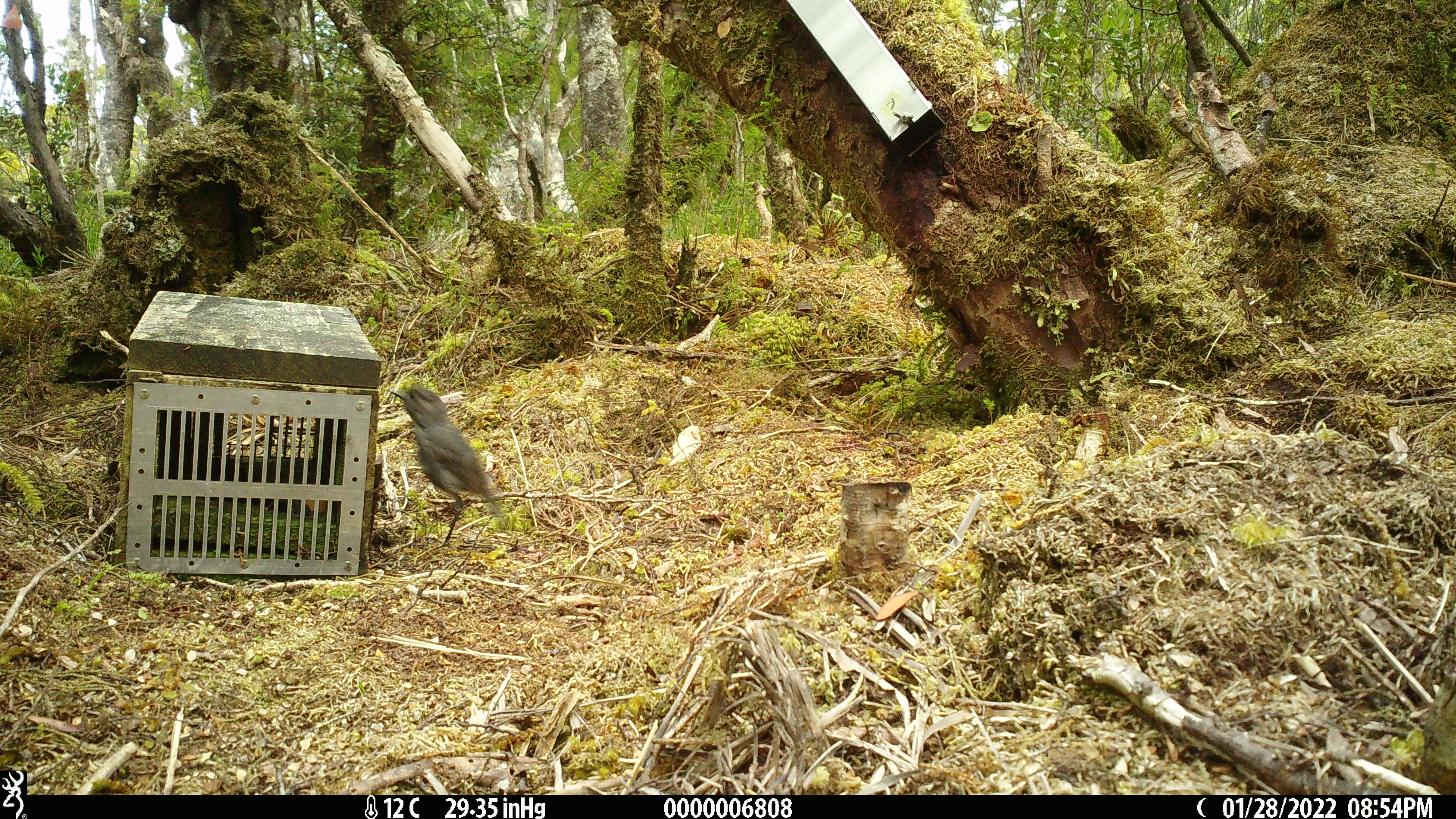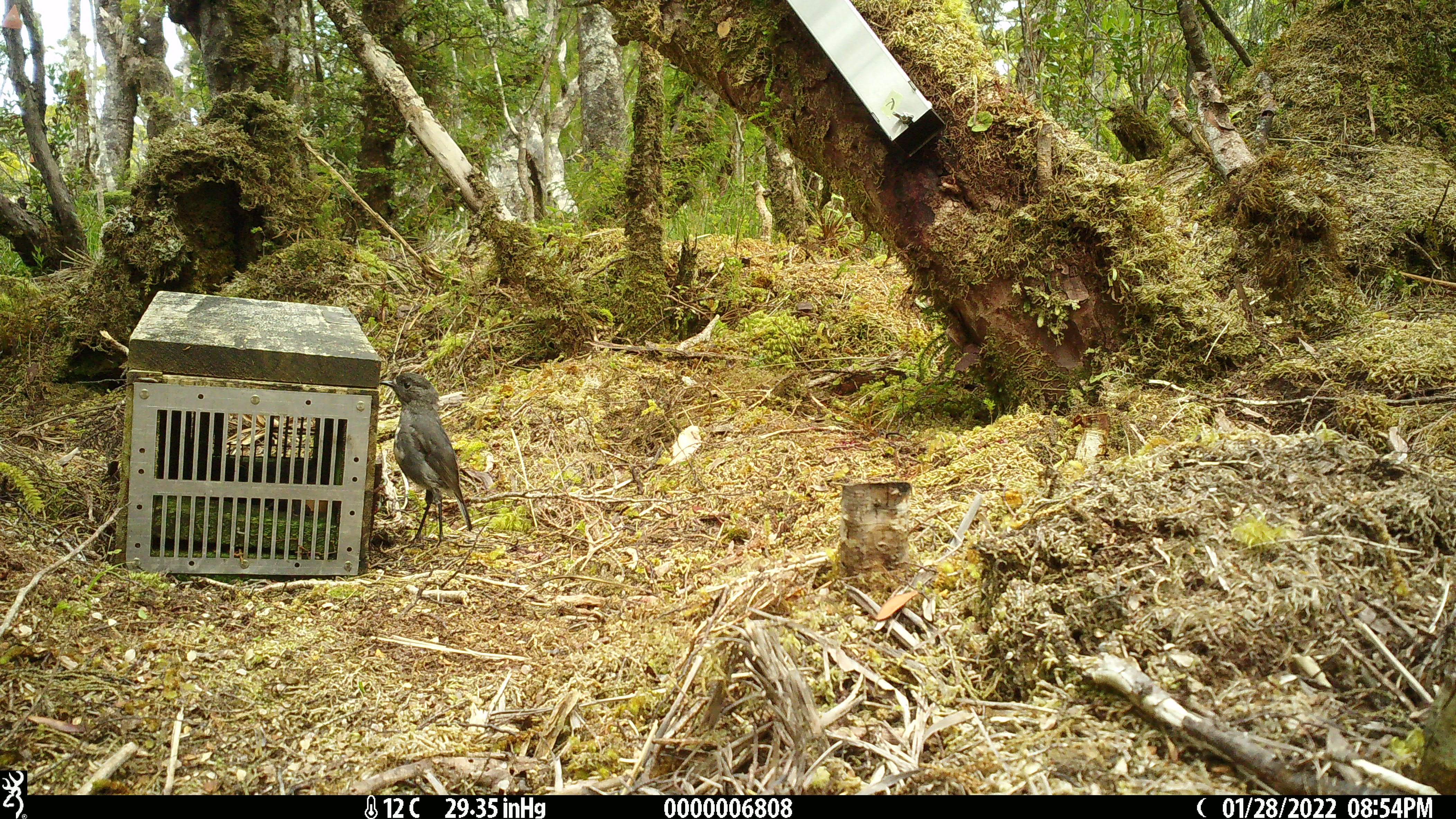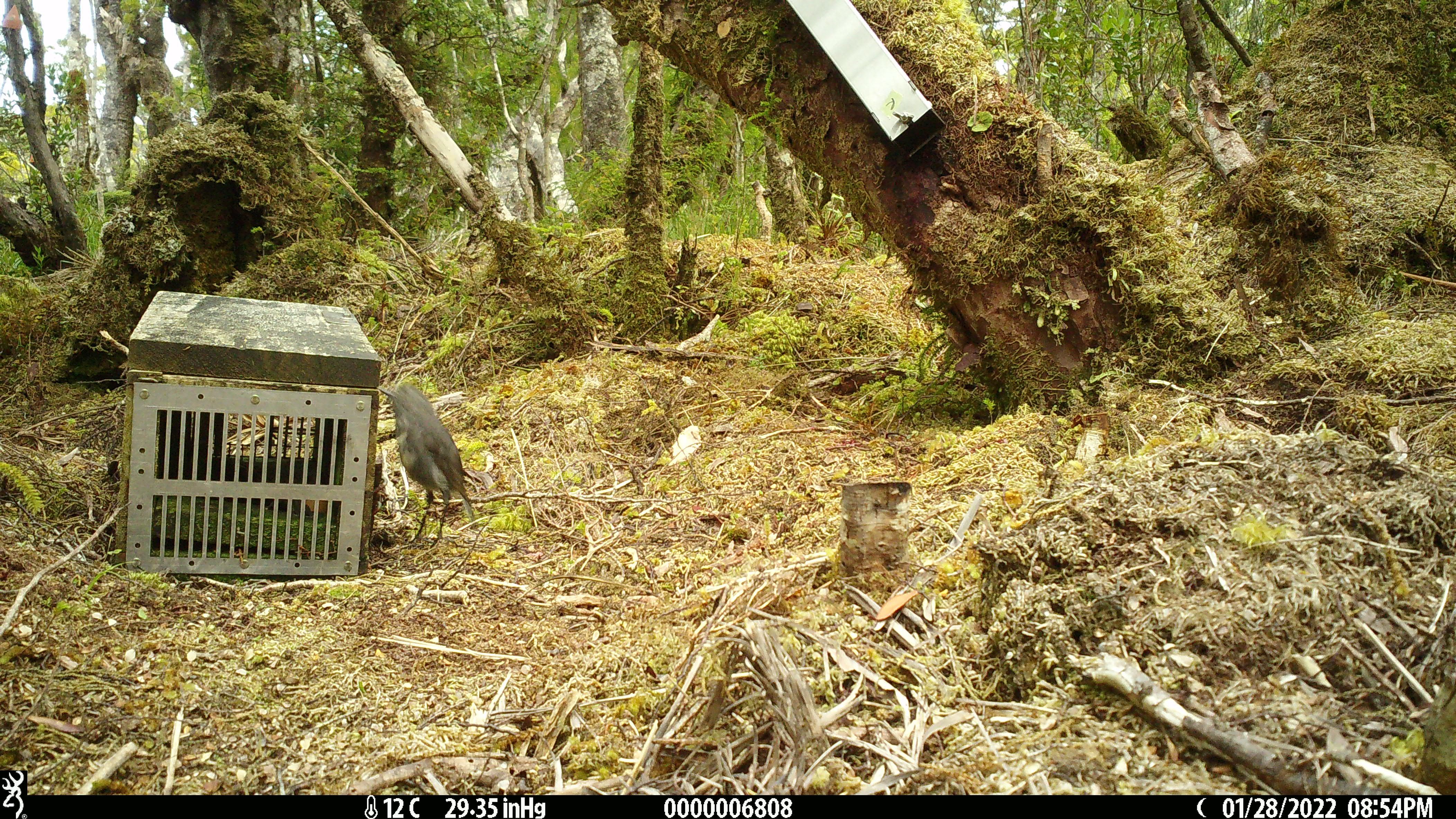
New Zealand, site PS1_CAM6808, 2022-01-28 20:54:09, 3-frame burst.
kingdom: Animalia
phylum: Chordata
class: Aves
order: Passeriformes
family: Petroicidae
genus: Petroica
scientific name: Petroica australis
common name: new zealand robin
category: robin